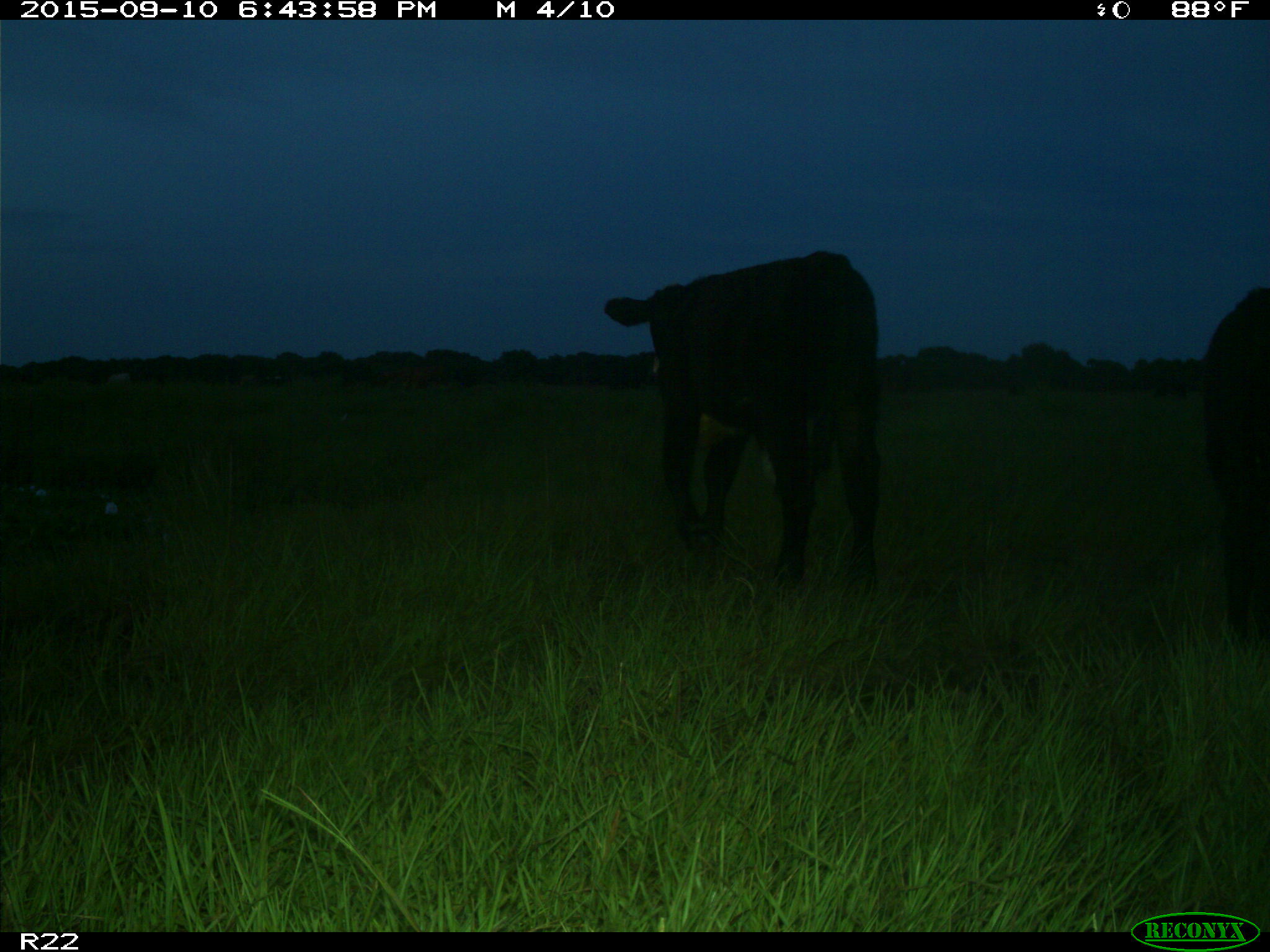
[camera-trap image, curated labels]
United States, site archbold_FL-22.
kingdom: Animalia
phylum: Chordata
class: Mammalia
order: Artiodactyla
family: Bovidae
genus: Bos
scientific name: Bos taurus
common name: domestic cow